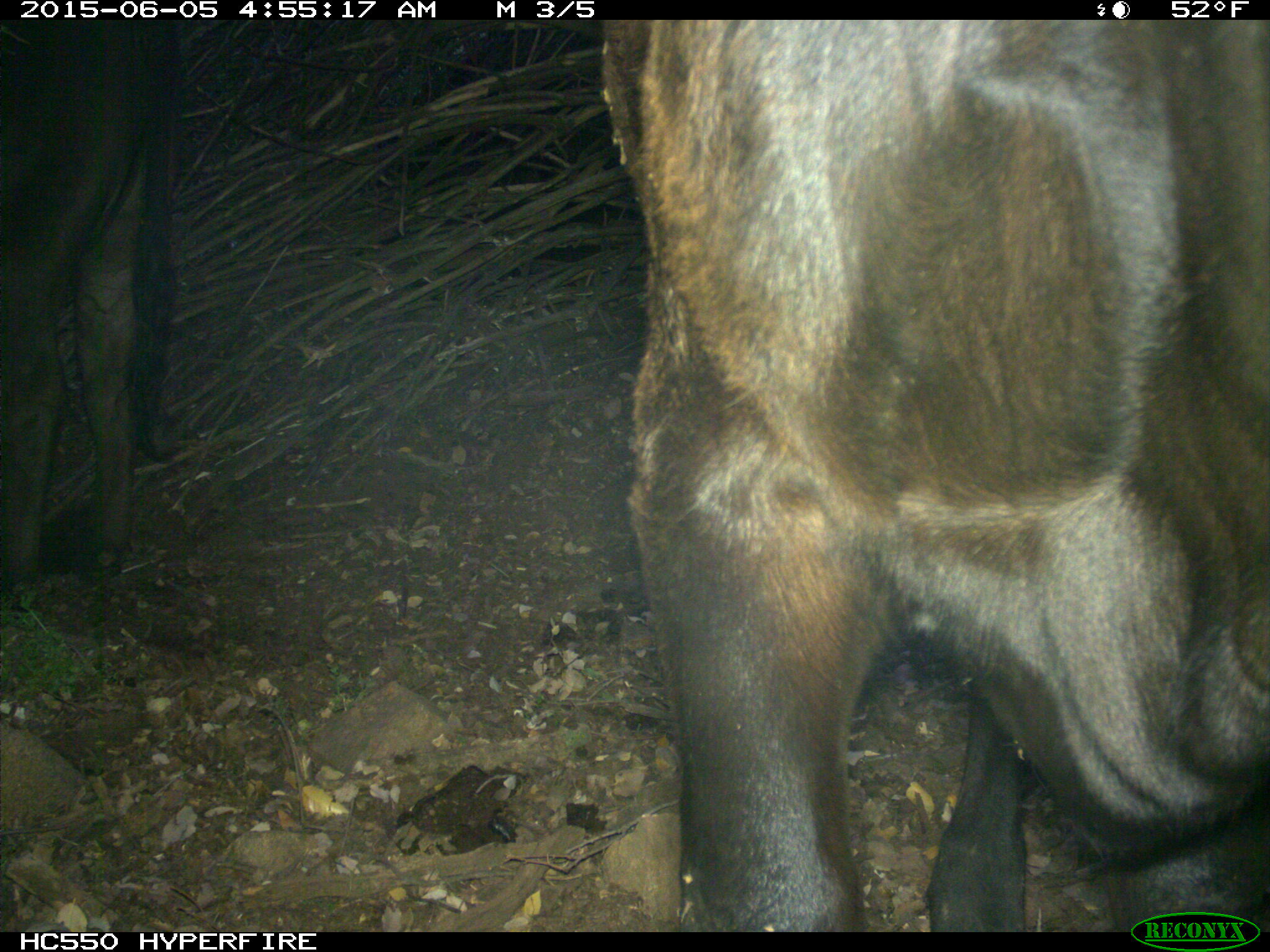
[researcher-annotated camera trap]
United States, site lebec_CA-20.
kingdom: Animalia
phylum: Chordata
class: Mammalia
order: Artiodactyla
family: Bovidae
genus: Bos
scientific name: Bos taurus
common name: domestic cow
Bos taurus (domestic cow).